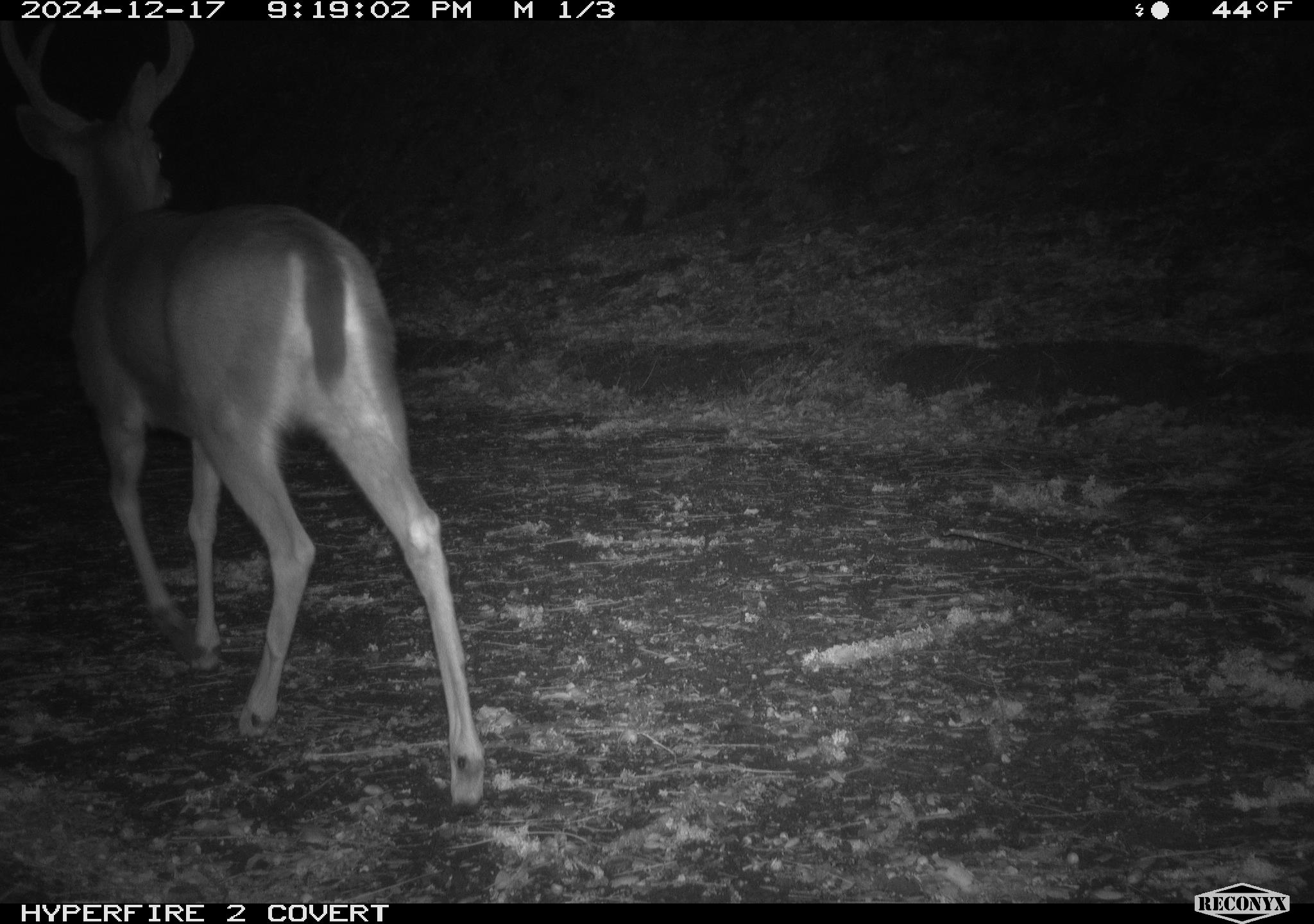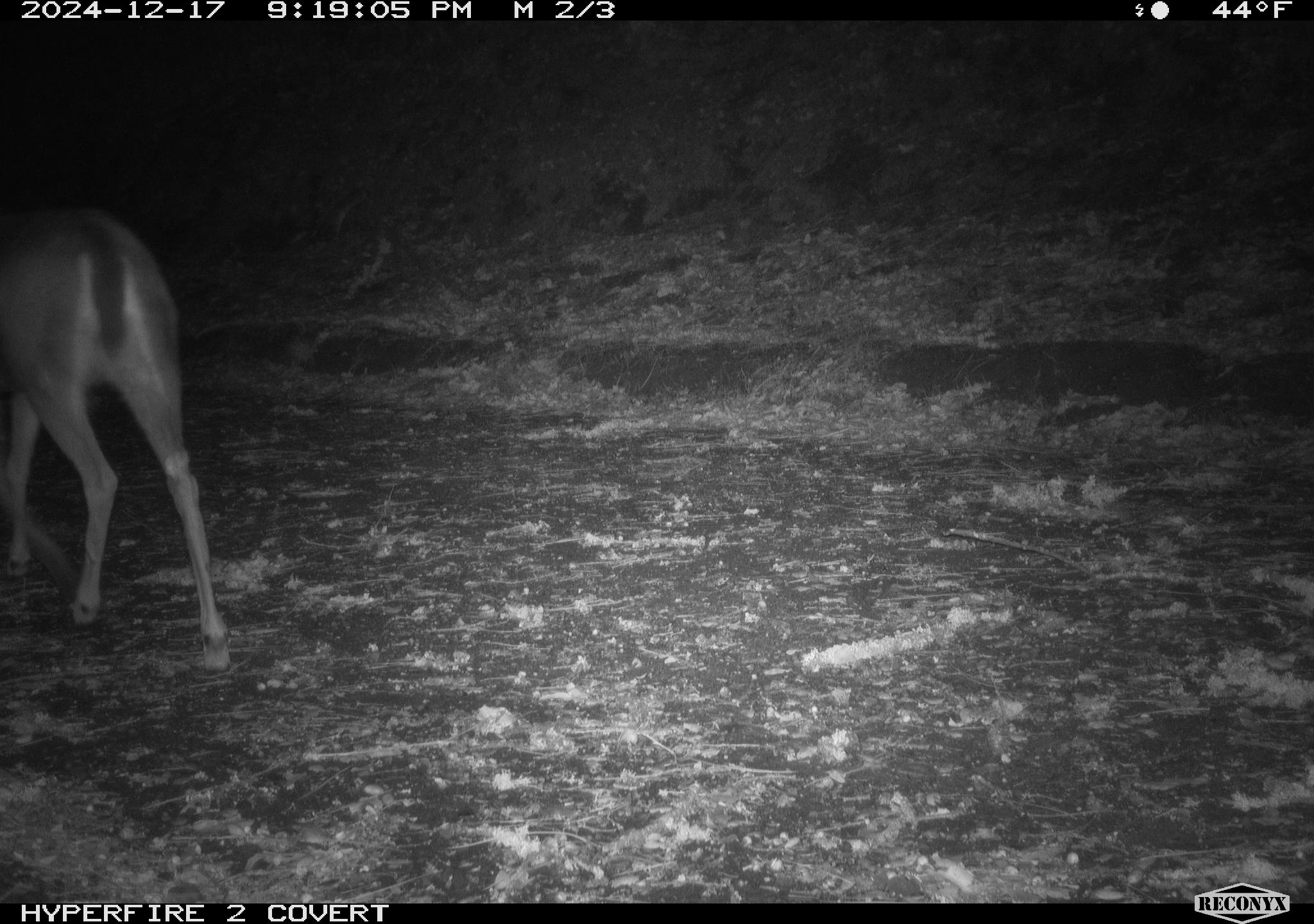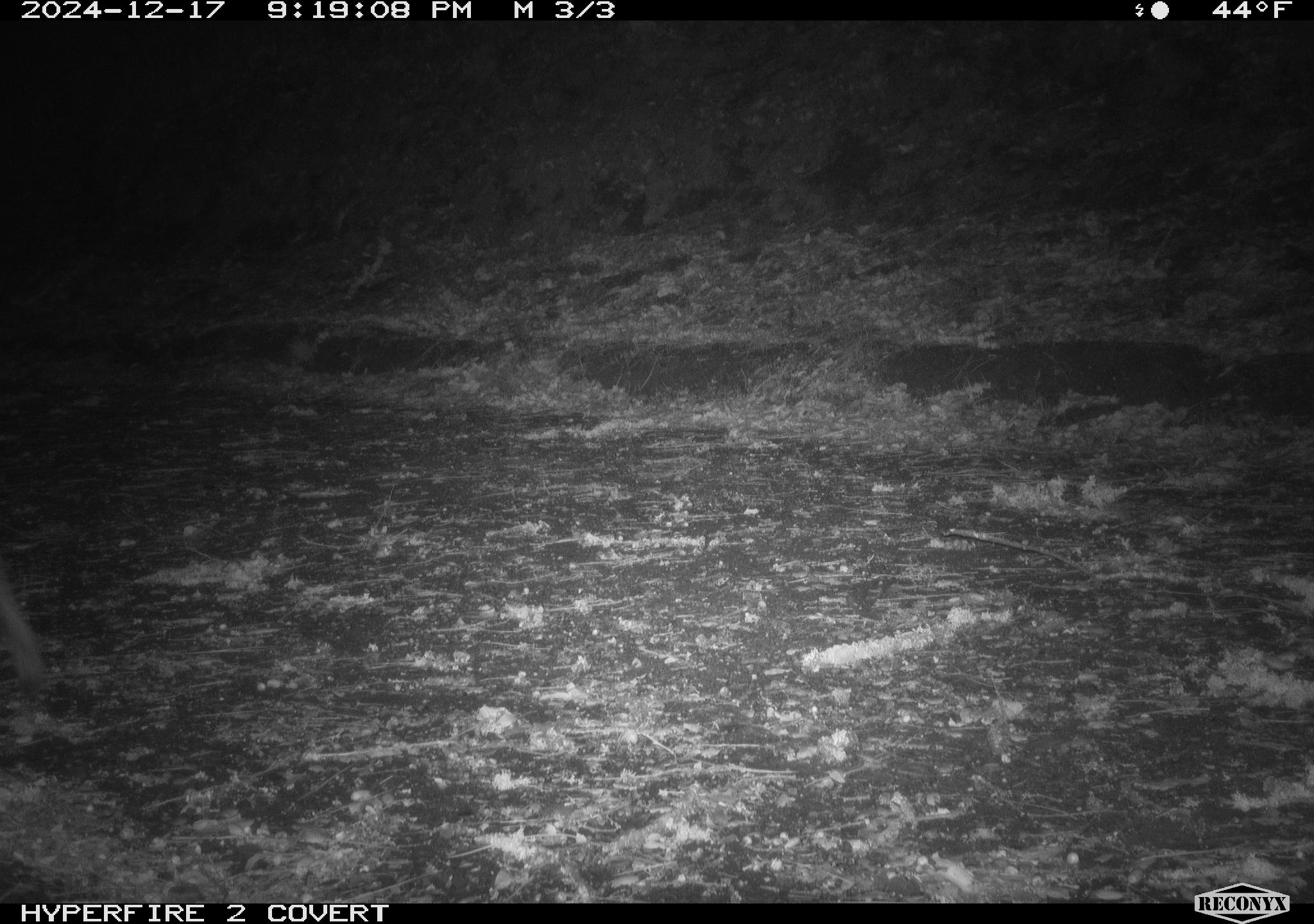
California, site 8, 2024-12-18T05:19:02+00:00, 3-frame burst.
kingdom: Animalia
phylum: Chordata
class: Mammalia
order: Artiodactyla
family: Cervidae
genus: Odocoileus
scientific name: Odocoileus hemionus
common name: mule deer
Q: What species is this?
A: Mule deer (Odocoileus hemionus).